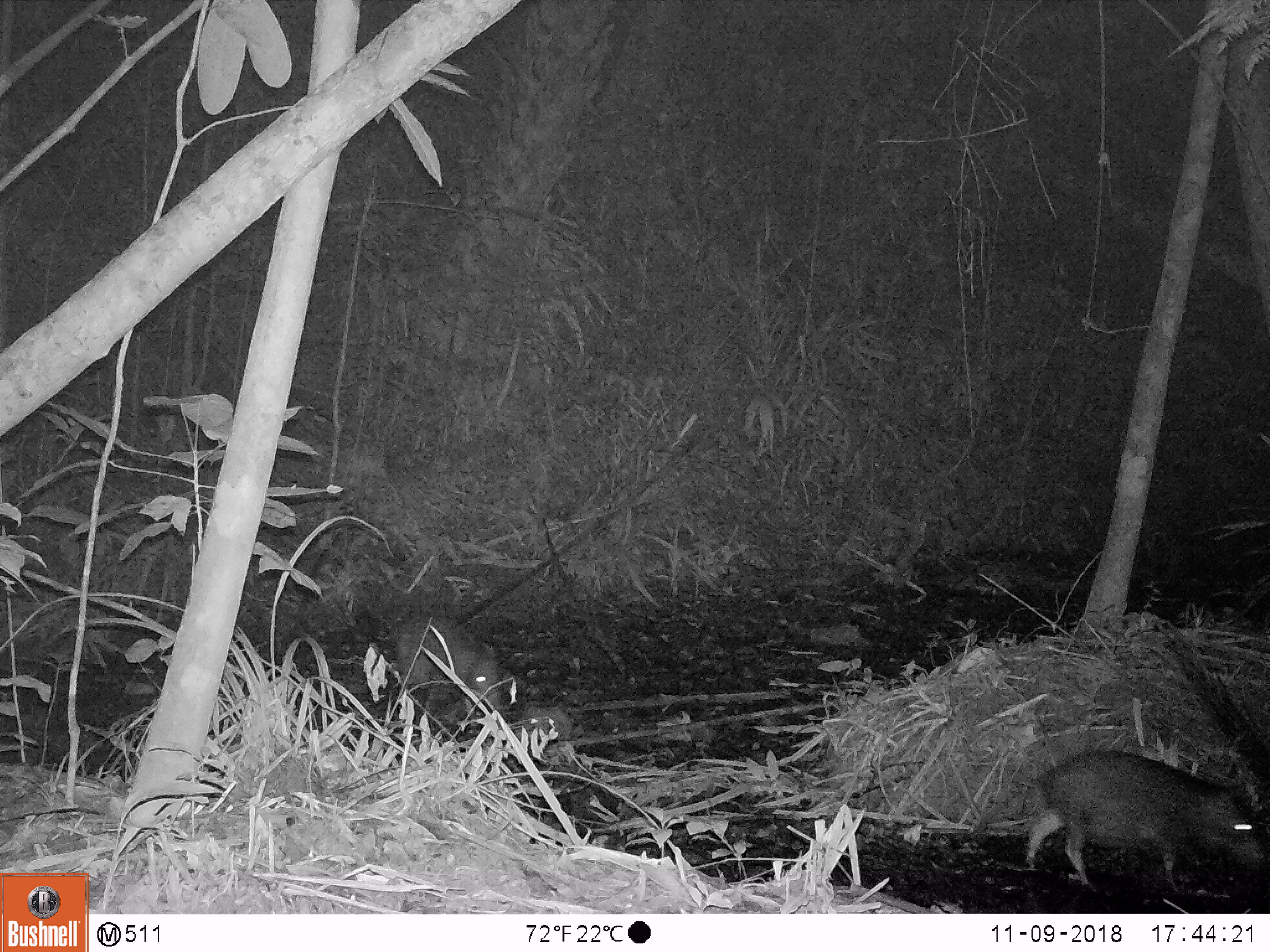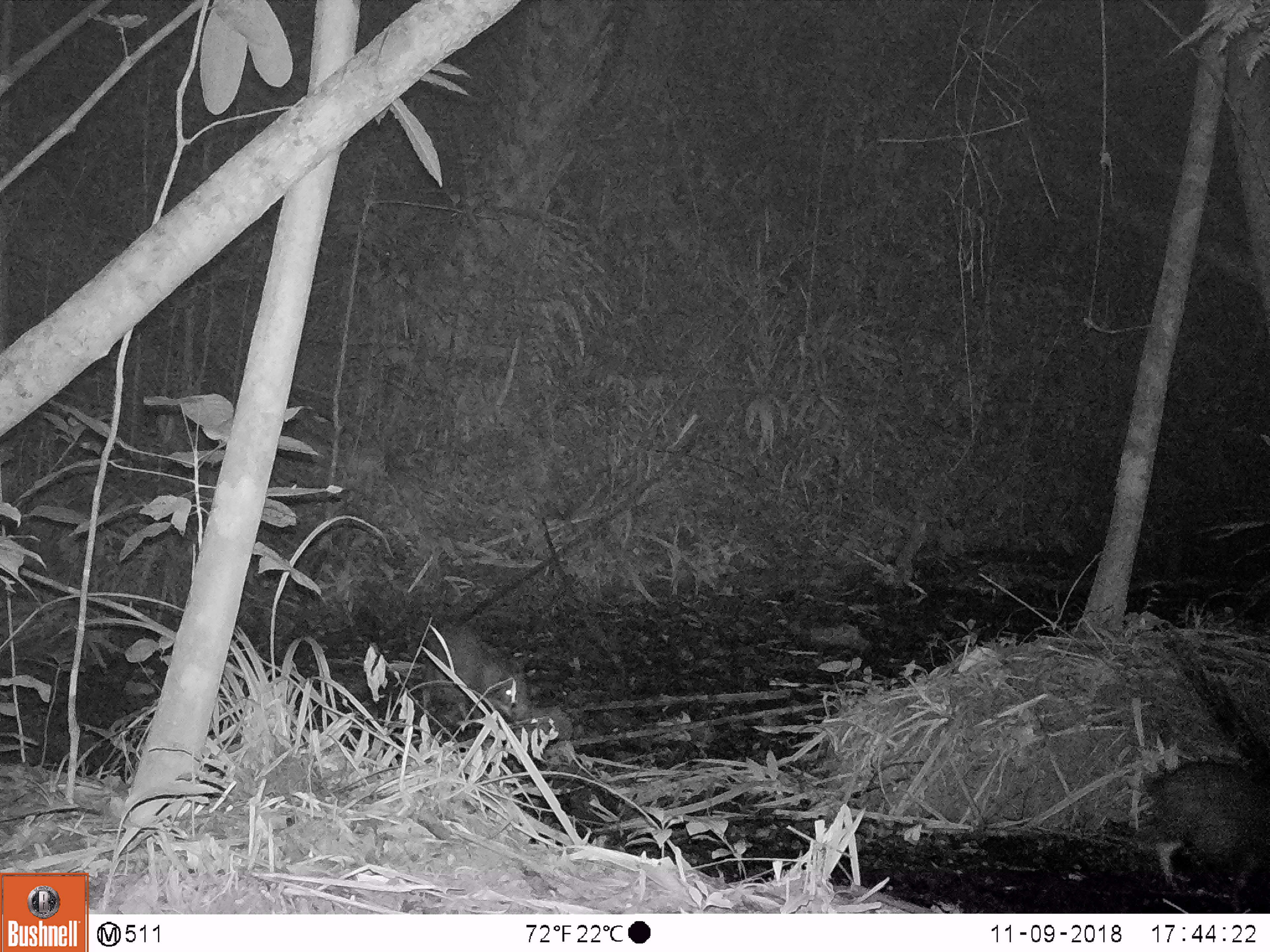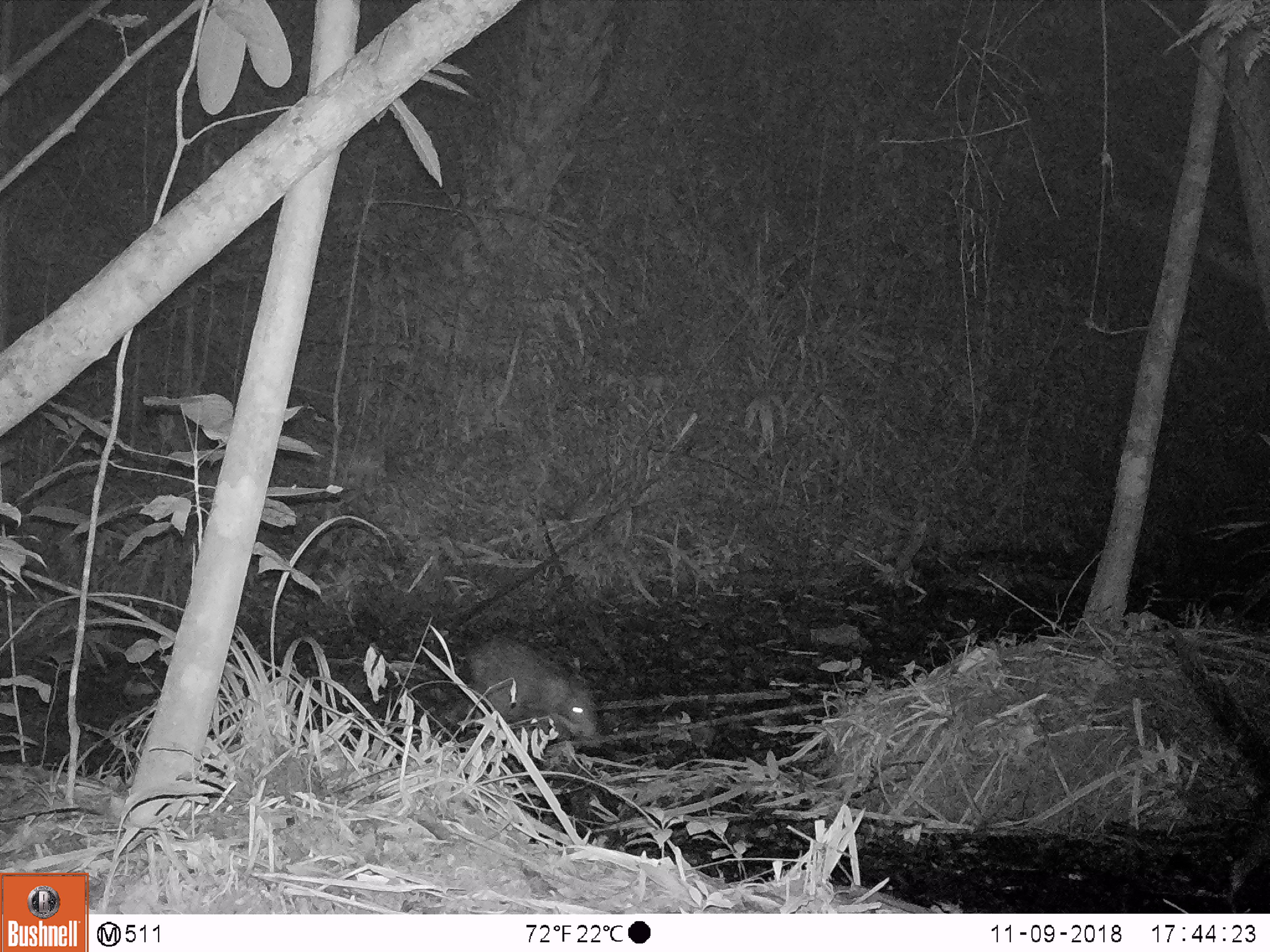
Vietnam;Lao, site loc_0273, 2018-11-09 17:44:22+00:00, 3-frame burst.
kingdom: Animalia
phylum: Chordata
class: Mammalia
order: Artiodactyla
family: Suidae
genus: Sus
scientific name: Sus scrofa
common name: eurasian wild pig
Eurasian wild pig (Sus scrofa). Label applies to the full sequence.